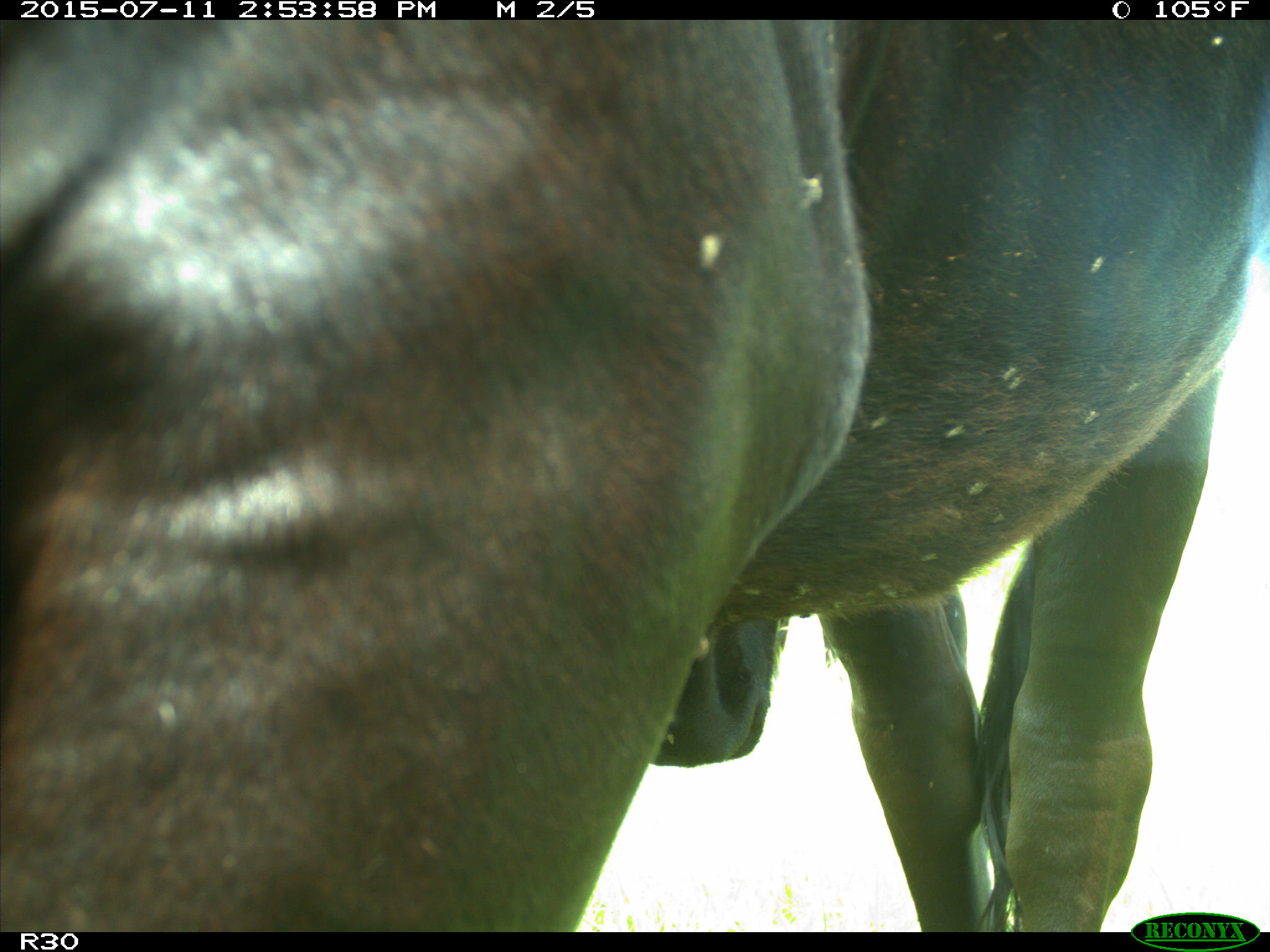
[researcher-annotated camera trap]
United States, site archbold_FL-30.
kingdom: Animalia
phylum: Chordata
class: Mammalia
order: Artiodactyla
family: Bovidae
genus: Bos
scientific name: Bos taurus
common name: domestic cow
Bos taurus (domestic cow).